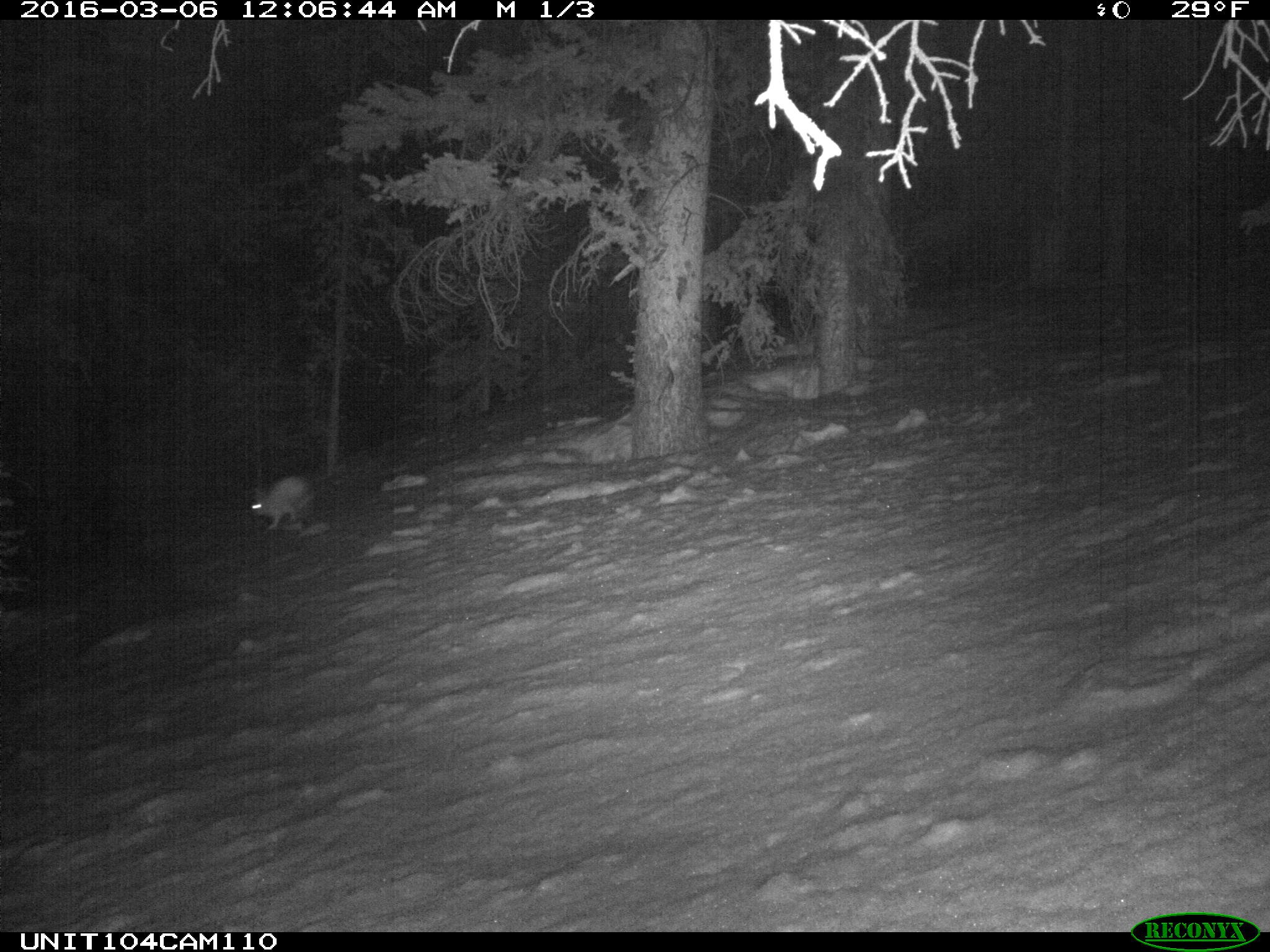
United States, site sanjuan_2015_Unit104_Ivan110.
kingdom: Animalia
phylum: Chordata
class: Mammalia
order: Lagomorpha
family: Leporidae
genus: Lepus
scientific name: Lepus americanus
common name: snowshoe hare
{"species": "Lepus americanus (snowshoe hare)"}